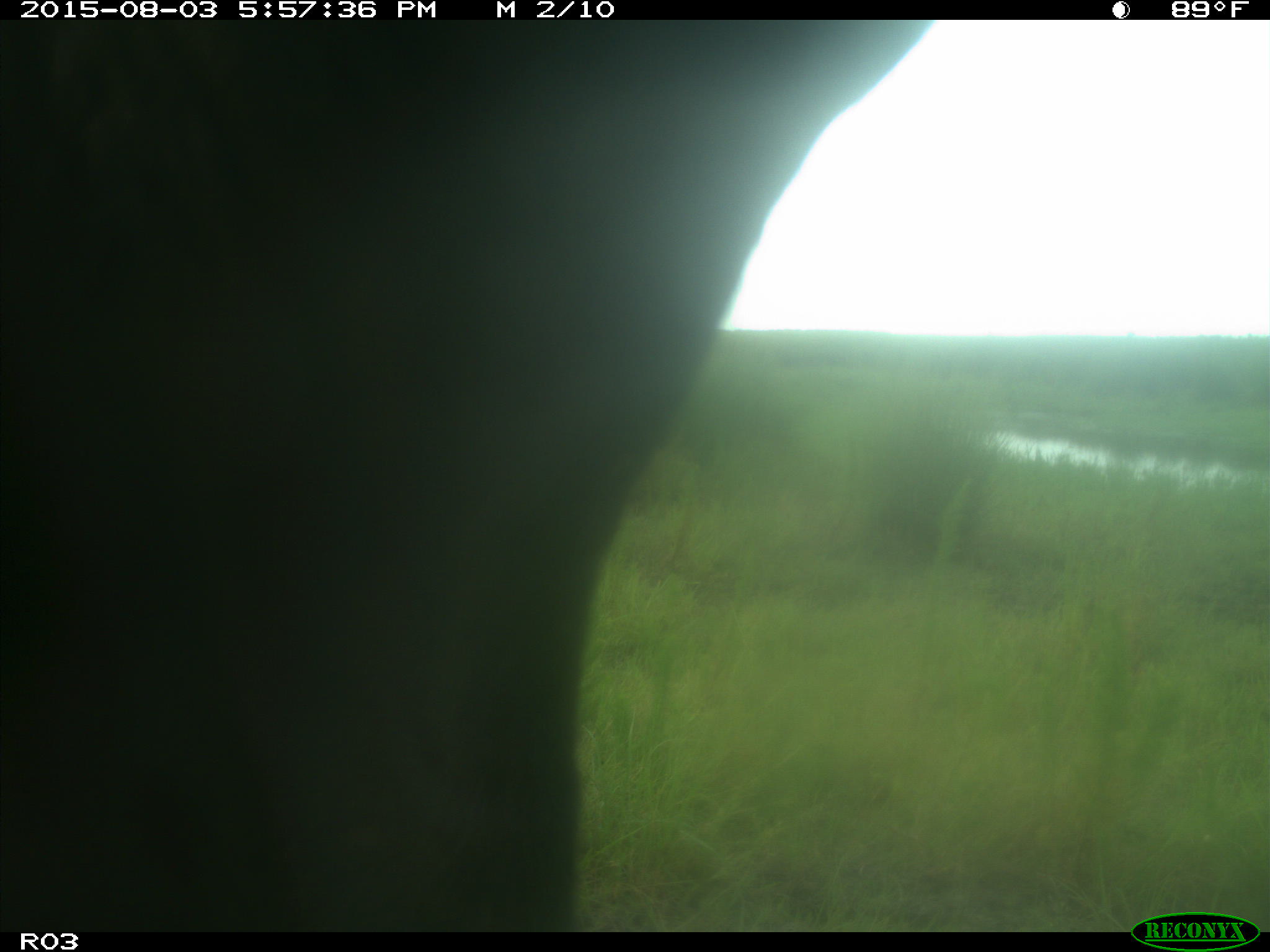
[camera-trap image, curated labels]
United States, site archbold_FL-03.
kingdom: Animalia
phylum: Chordata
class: Mammalia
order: Artiodactyla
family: Bovidae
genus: Bos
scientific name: Bos taurus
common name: domestic cow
Bos taurus (domestic cow).